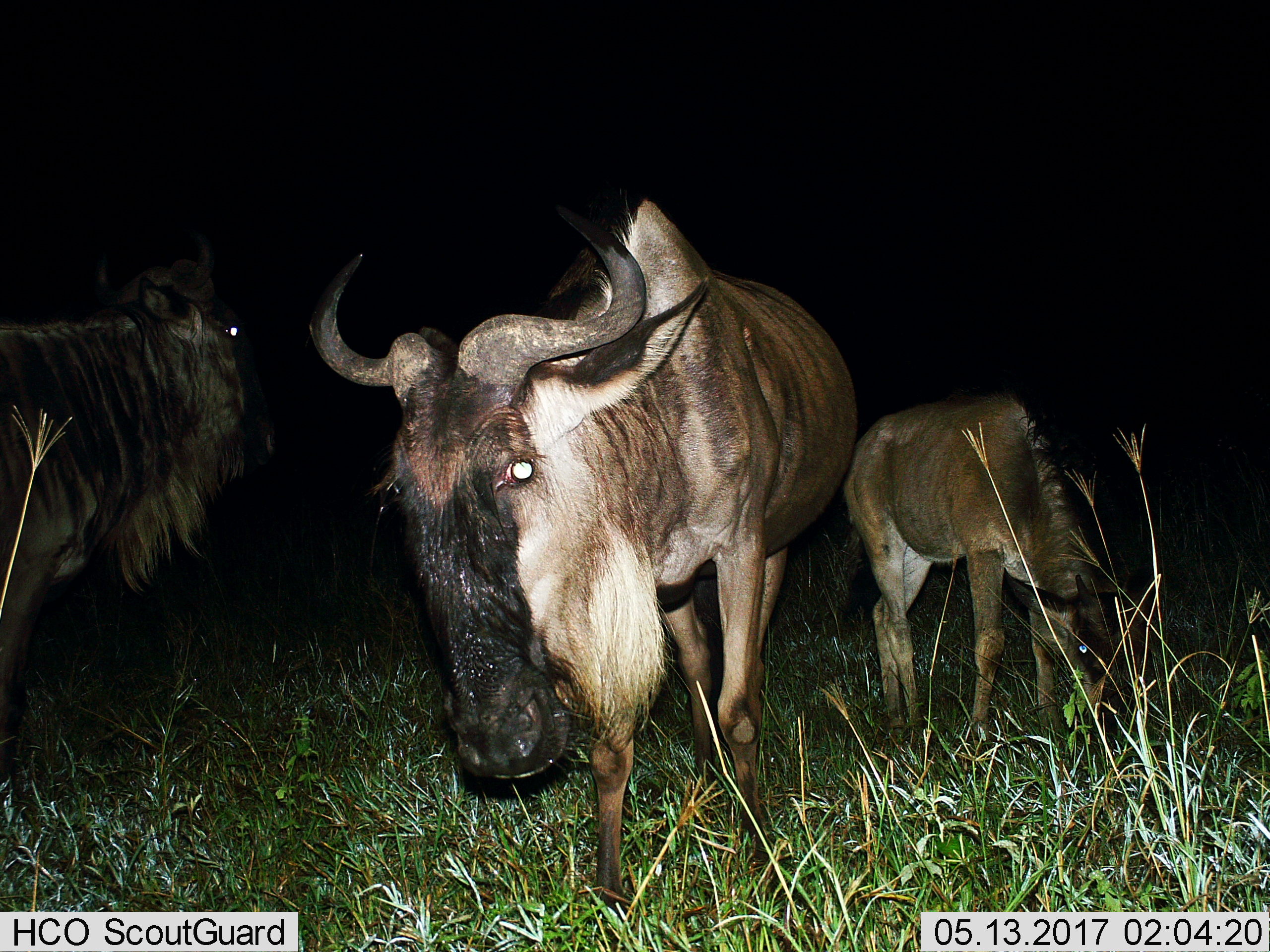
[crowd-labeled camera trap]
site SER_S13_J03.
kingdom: Animalia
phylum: Chordata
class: Mammalia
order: Artiodactyla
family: Bovidae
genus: Connochaetes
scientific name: Connochaetes taurinus taurinus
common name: blue wildebeest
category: wildebeestblue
Wildebeestblue (blue wildebeest) (Connochaetes taurinus taurinus), count 3. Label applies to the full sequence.